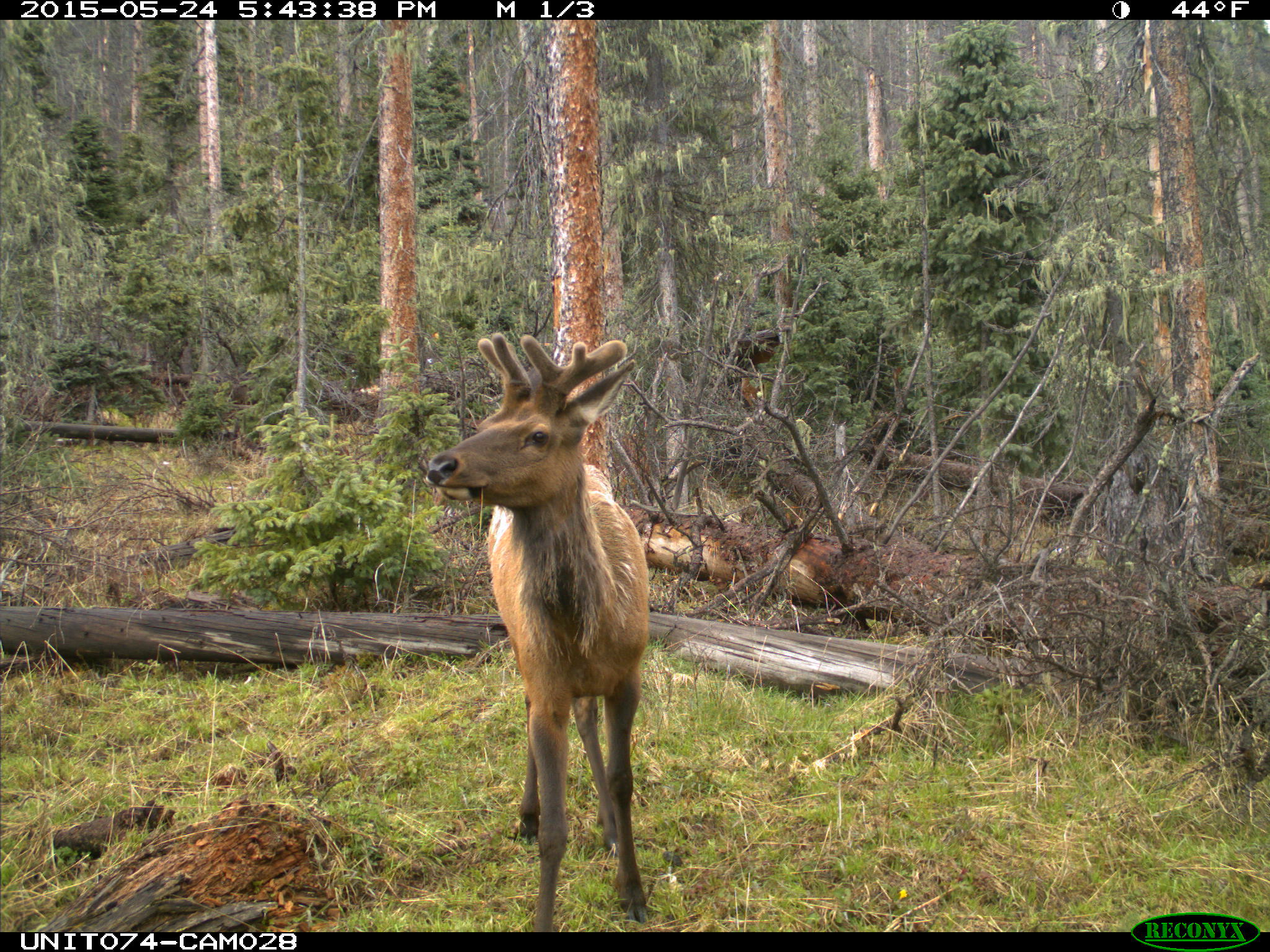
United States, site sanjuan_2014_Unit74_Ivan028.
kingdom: Animalia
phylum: Chordata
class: Mammalia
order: Artiodactyla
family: Cervidae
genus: Cervus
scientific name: Cervus elaphus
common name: red deer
Cervus elaphus (red deer).